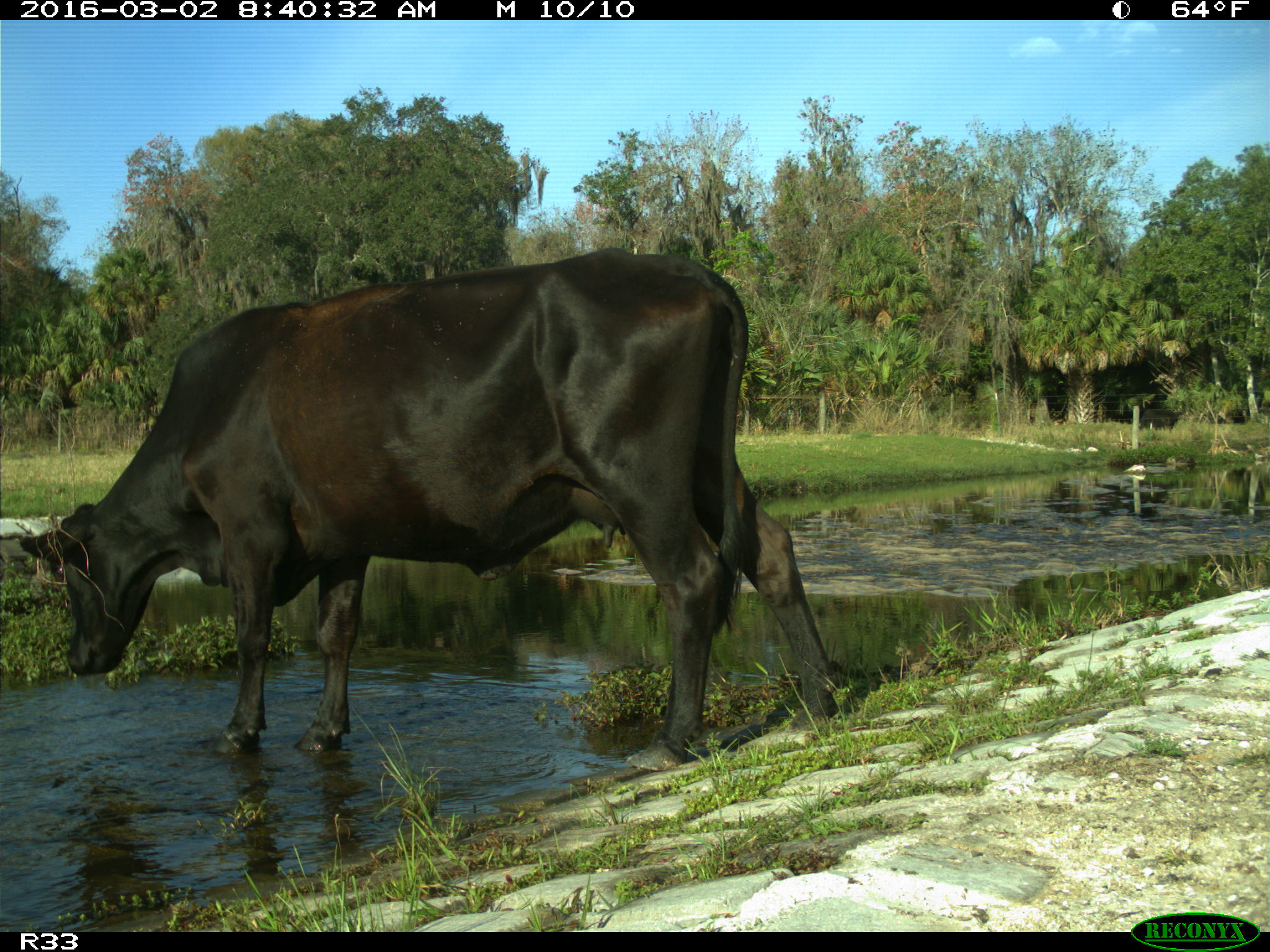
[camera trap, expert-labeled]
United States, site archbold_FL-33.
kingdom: Animalia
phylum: Chordata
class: Mammalia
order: Artiodactyla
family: Bovidae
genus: Bos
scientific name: Bos taurus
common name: domestic cow